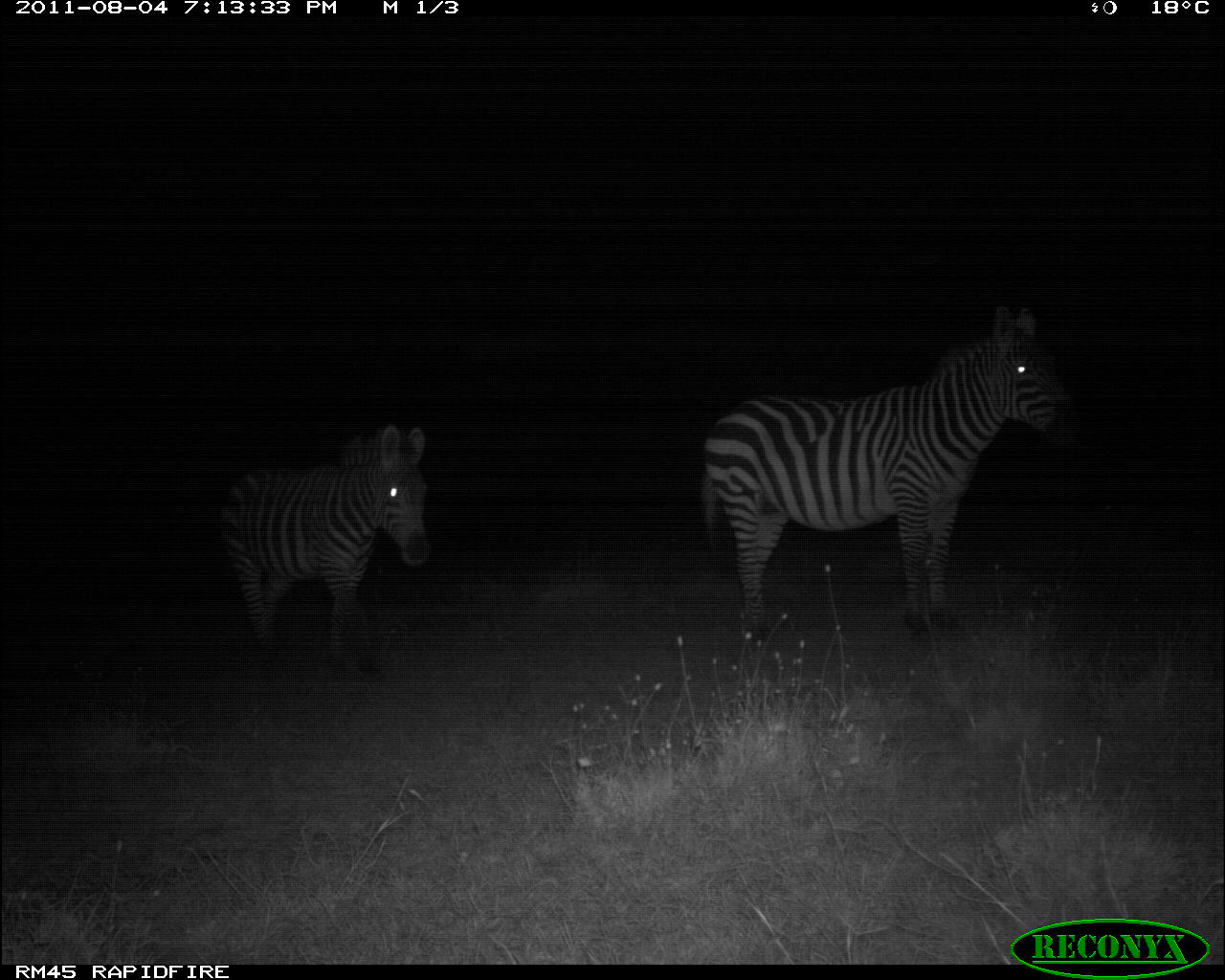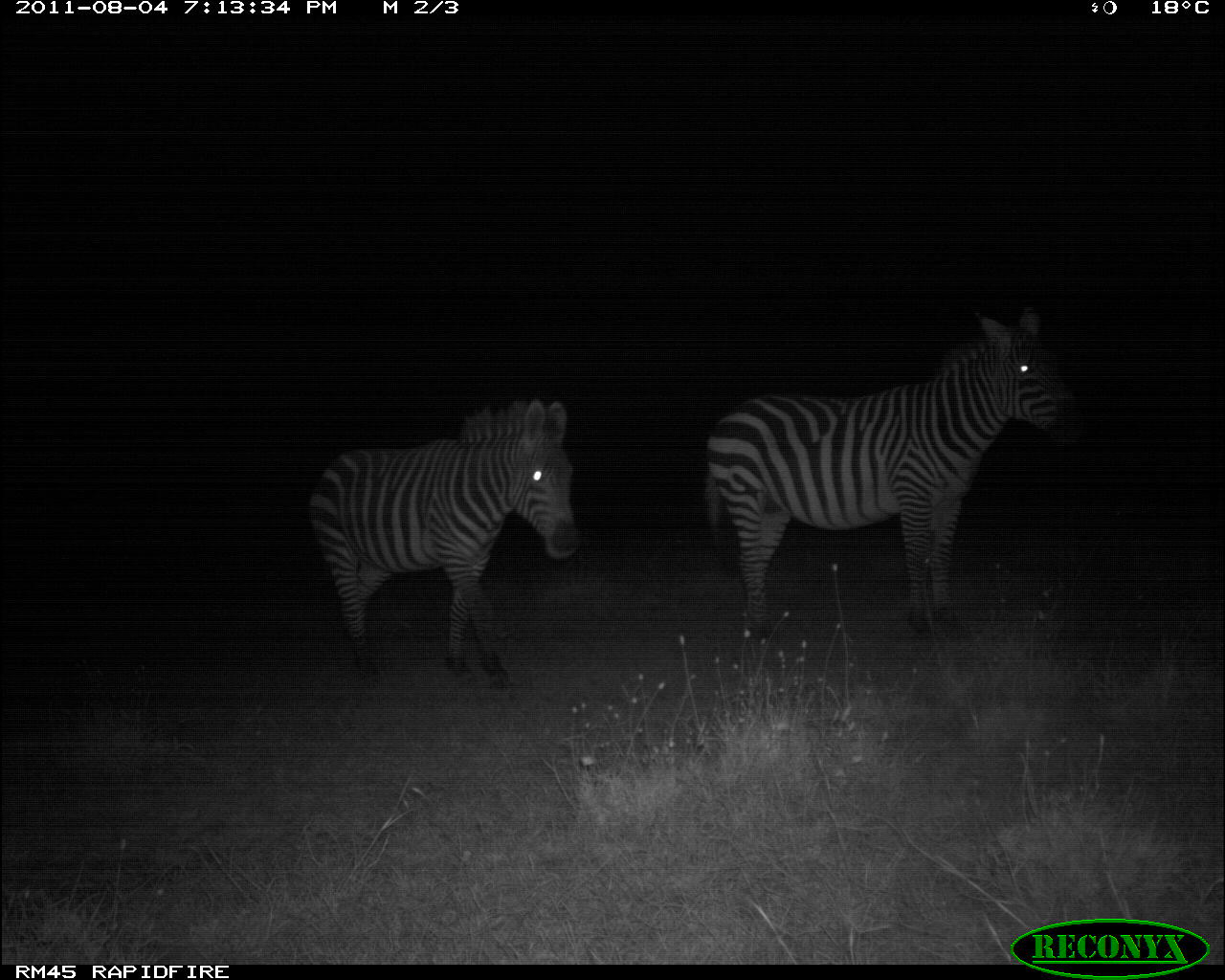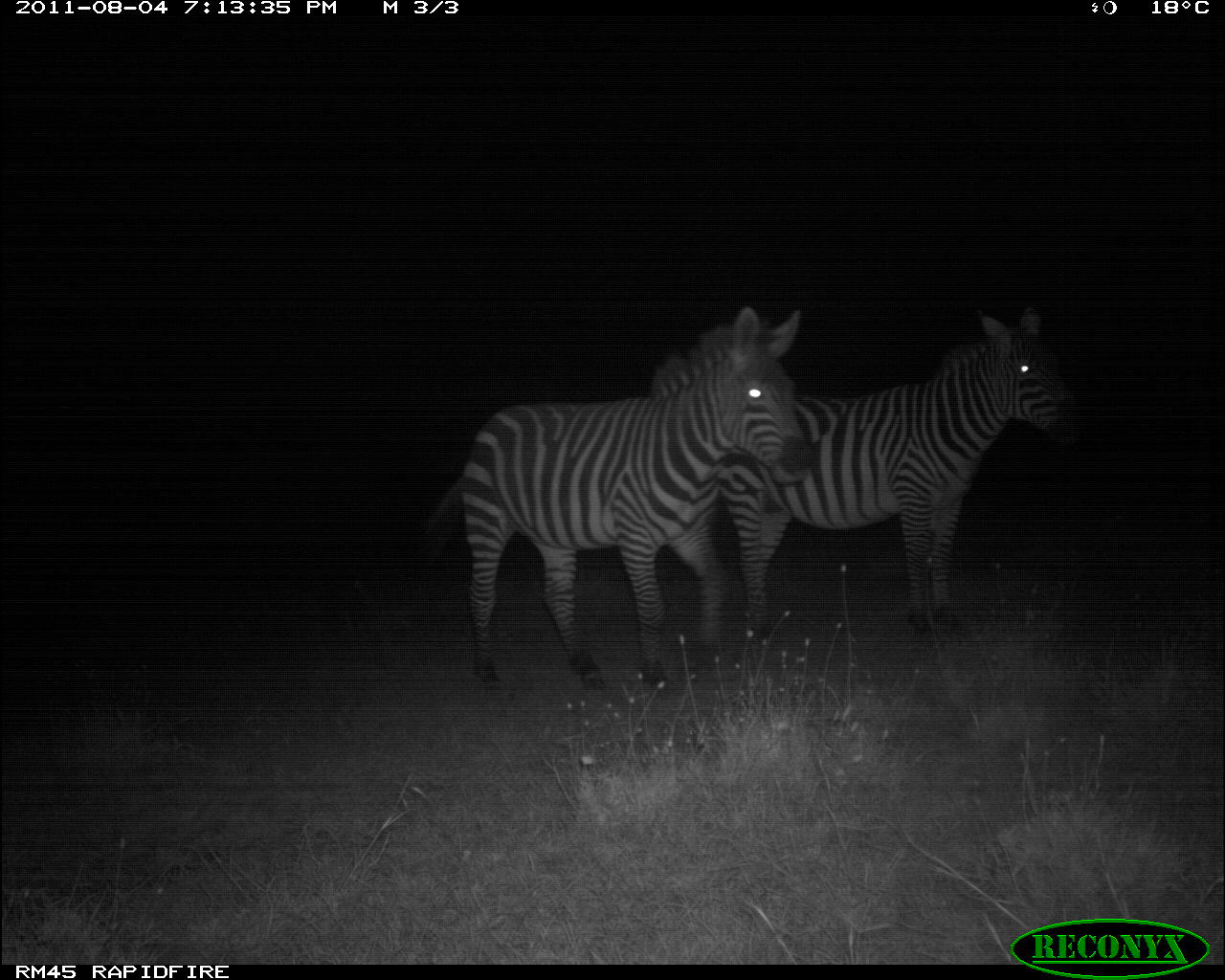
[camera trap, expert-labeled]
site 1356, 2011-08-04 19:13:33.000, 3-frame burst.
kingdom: Animalia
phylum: Chordata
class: Mammalia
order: Perissodactyla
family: Equidae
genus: Equus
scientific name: Equus quagga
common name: plains zebra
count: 2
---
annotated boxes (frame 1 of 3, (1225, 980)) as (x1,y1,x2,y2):
equus quagga: (693,299,1082,649); (215,420,434,677)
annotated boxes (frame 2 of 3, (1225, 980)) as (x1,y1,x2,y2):
equus quagga: (698,299,1082,644); (302,393,583,691)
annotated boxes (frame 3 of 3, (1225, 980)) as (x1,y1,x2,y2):
equus quagga: (421,299,822,692); (716,301,1083,647)